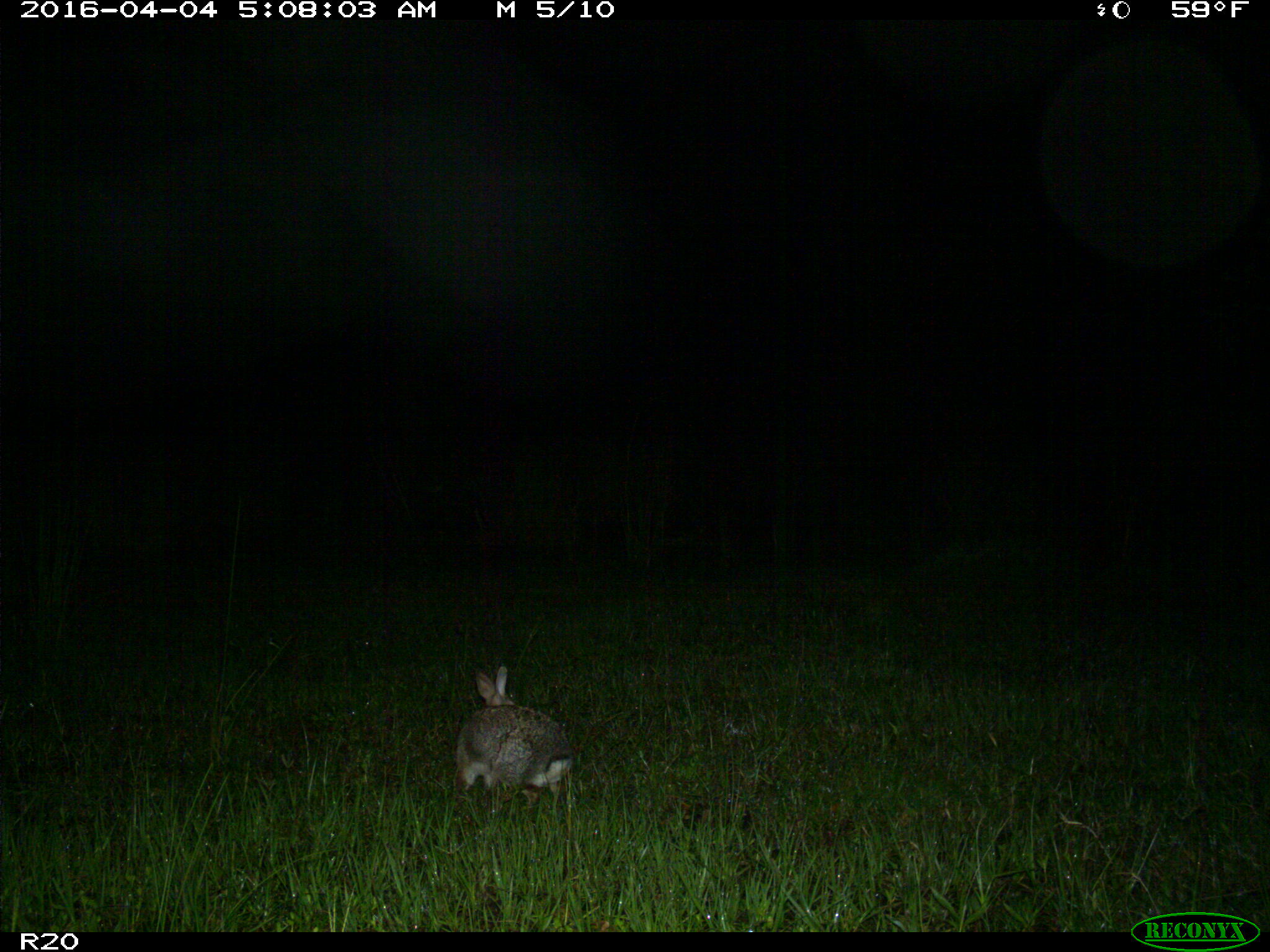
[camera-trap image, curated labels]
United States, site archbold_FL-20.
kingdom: Animalia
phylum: Chordata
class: Mammalia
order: Lagomorpha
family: Leporidae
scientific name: Leporidae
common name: rabbits and hares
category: unidentified rabbit